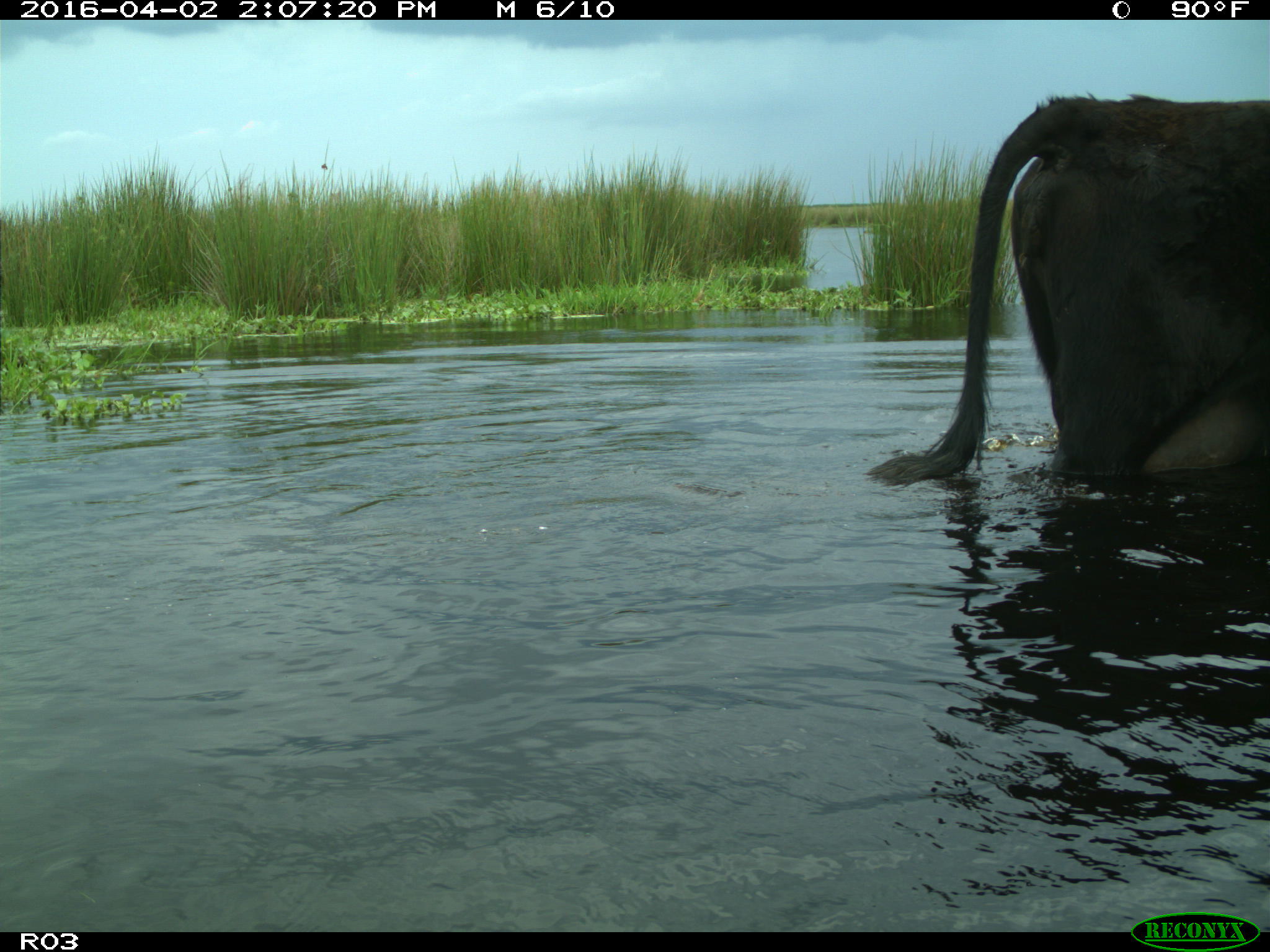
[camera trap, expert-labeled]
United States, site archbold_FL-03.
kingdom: Animalia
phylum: Chordata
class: Mammalia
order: Artiodactyla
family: Bovidae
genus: Bos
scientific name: Bos taurus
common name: domestic cow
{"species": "Bos taurus (domestic cow)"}